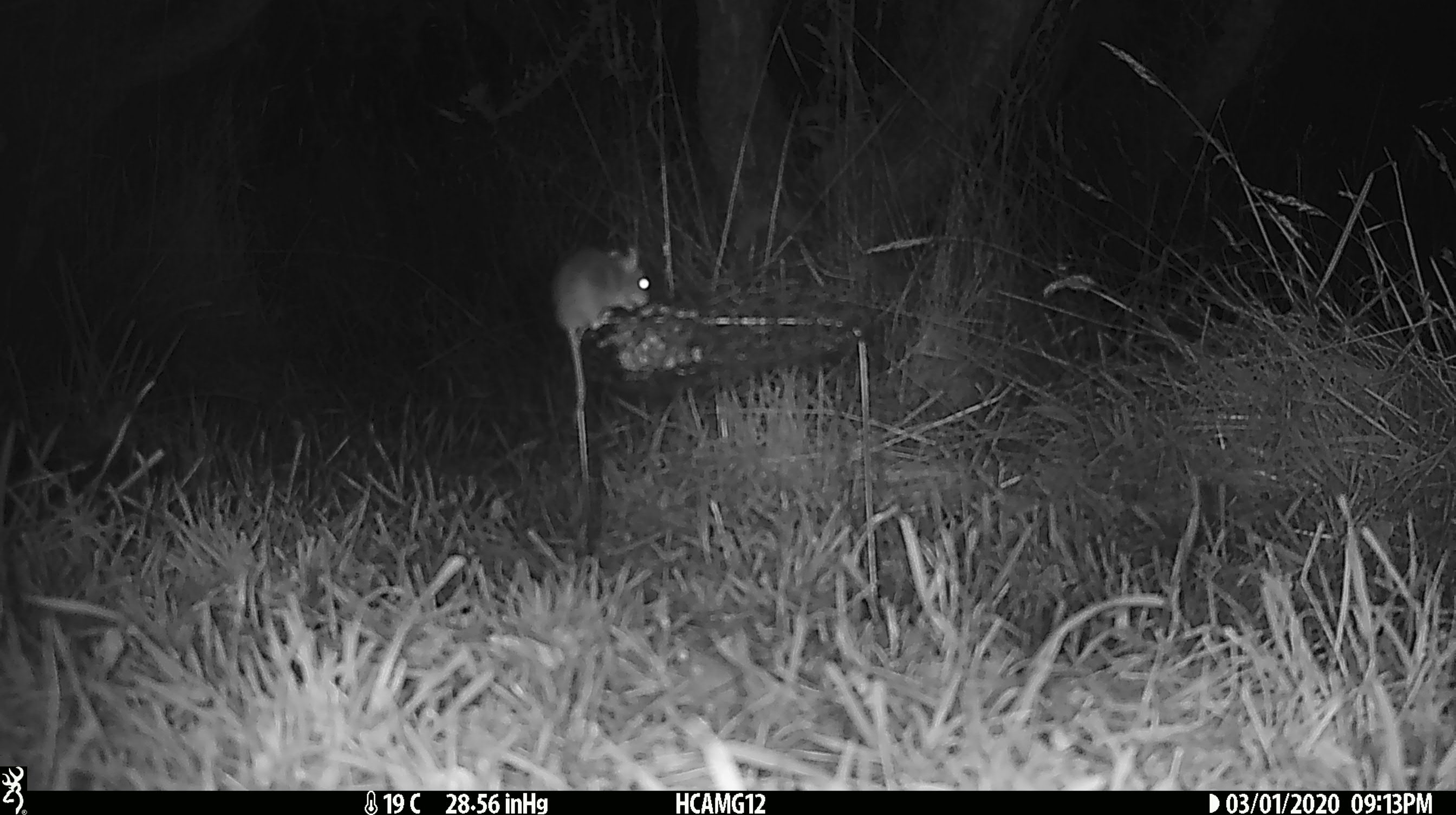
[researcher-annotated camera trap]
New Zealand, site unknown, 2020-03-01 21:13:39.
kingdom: Animalia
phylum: Chordata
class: Mammalia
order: Rodentia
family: Muridae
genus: Mus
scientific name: Mus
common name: mouse